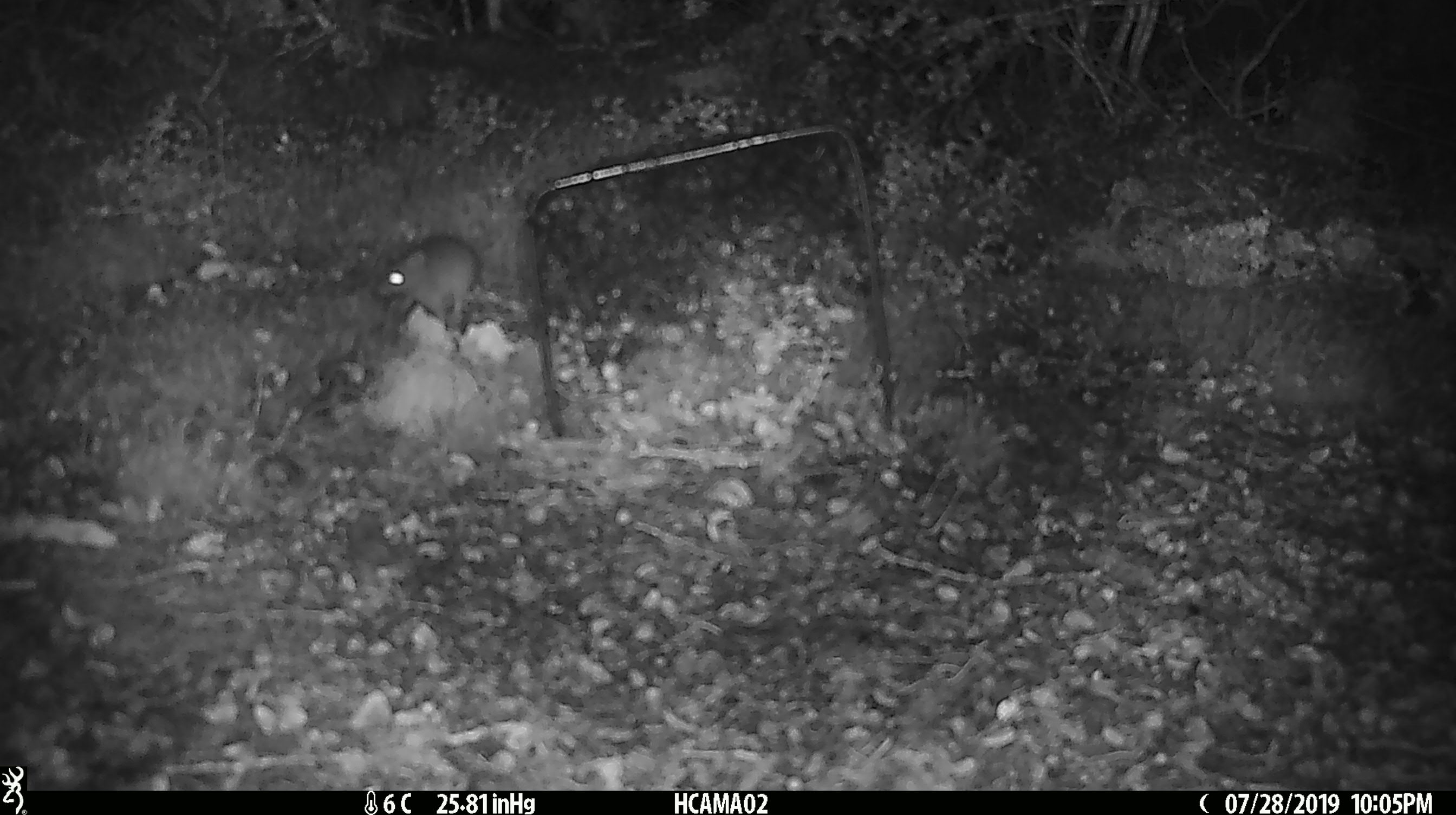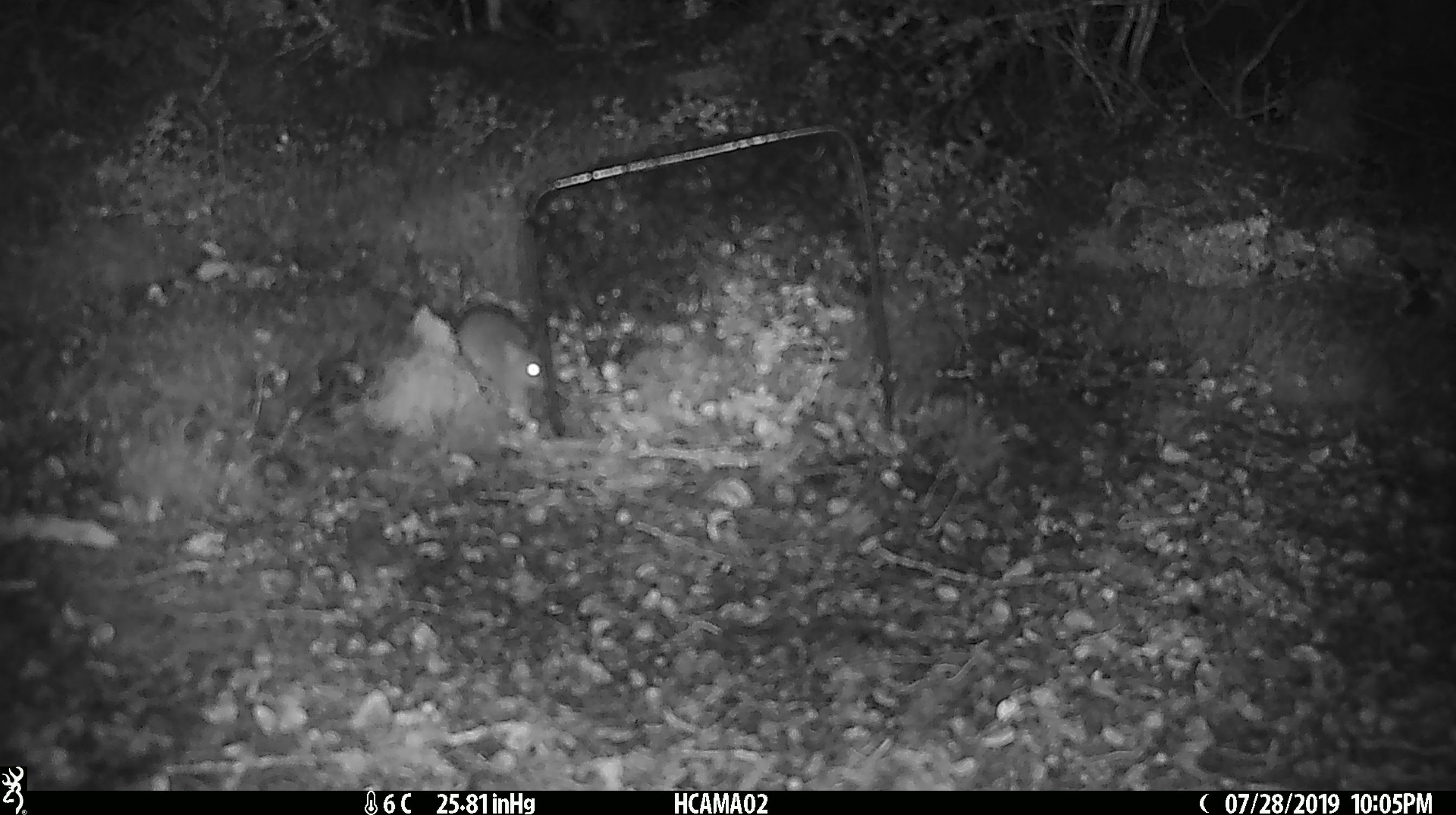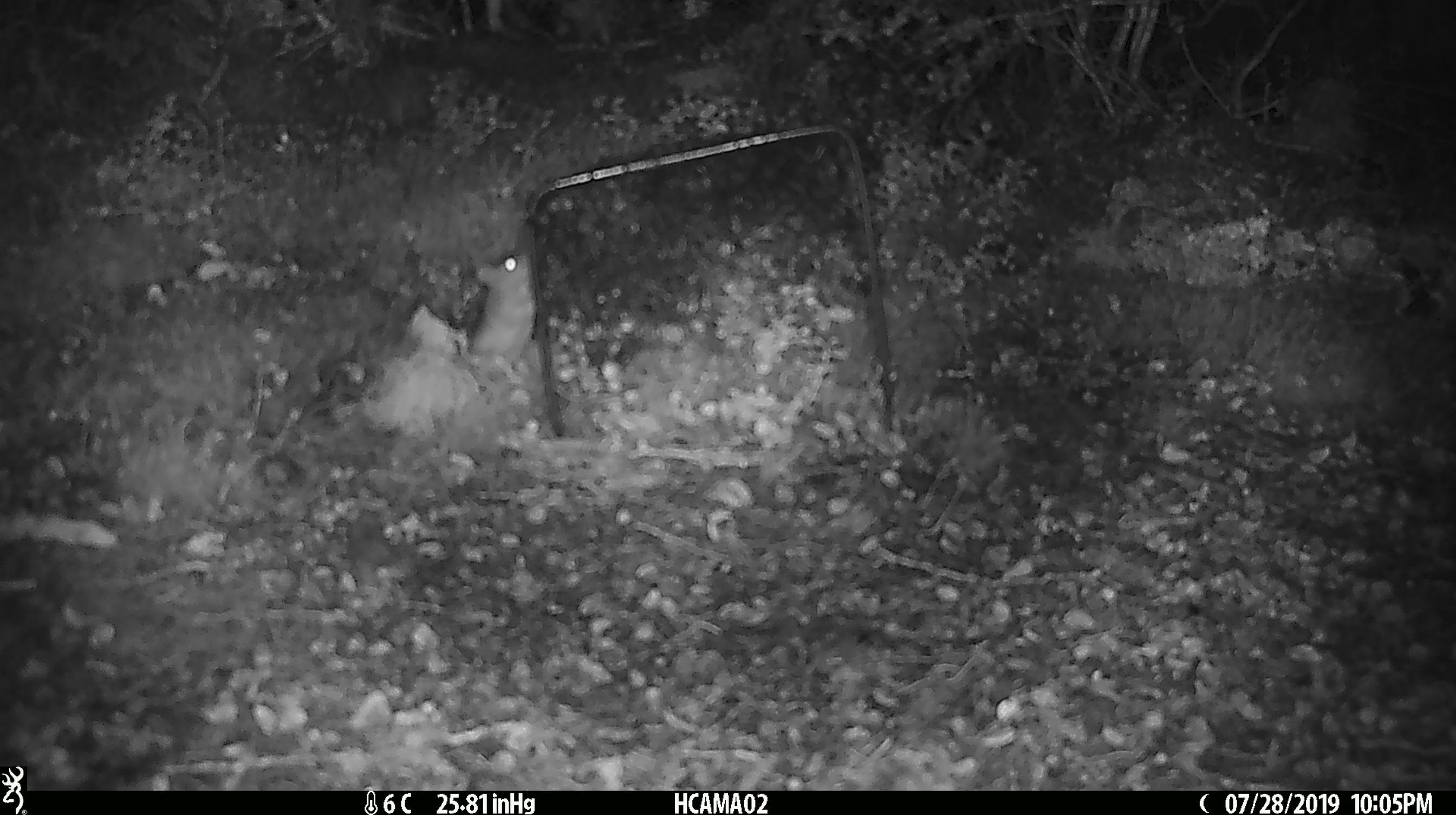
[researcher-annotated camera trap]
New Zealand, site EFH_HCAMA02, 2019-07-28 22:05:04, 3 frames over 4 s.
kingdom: Animalia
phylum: Chordata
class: Mammalia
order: Rodentia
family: Muridae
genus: Mus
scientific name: Mus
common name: mouse